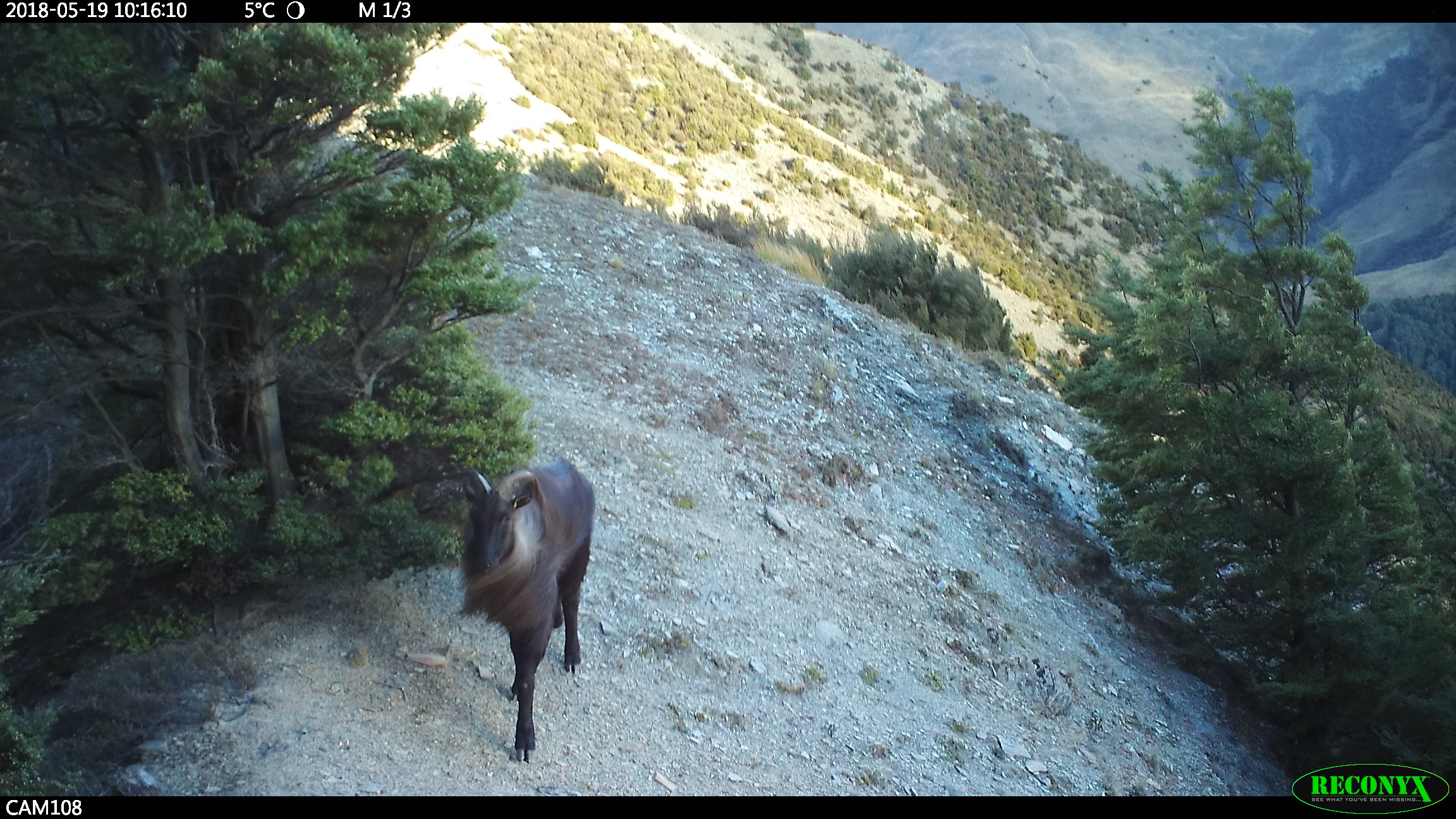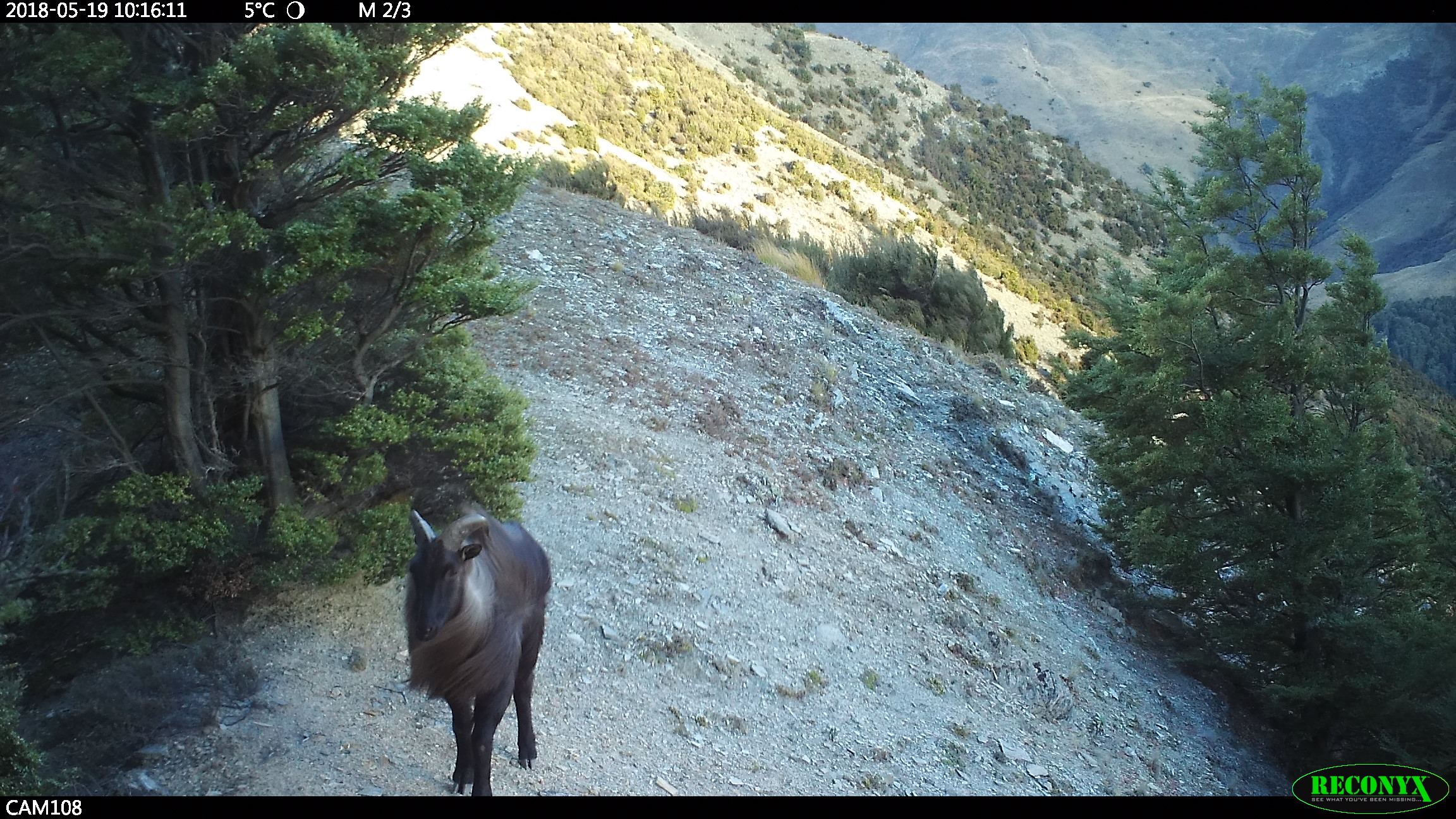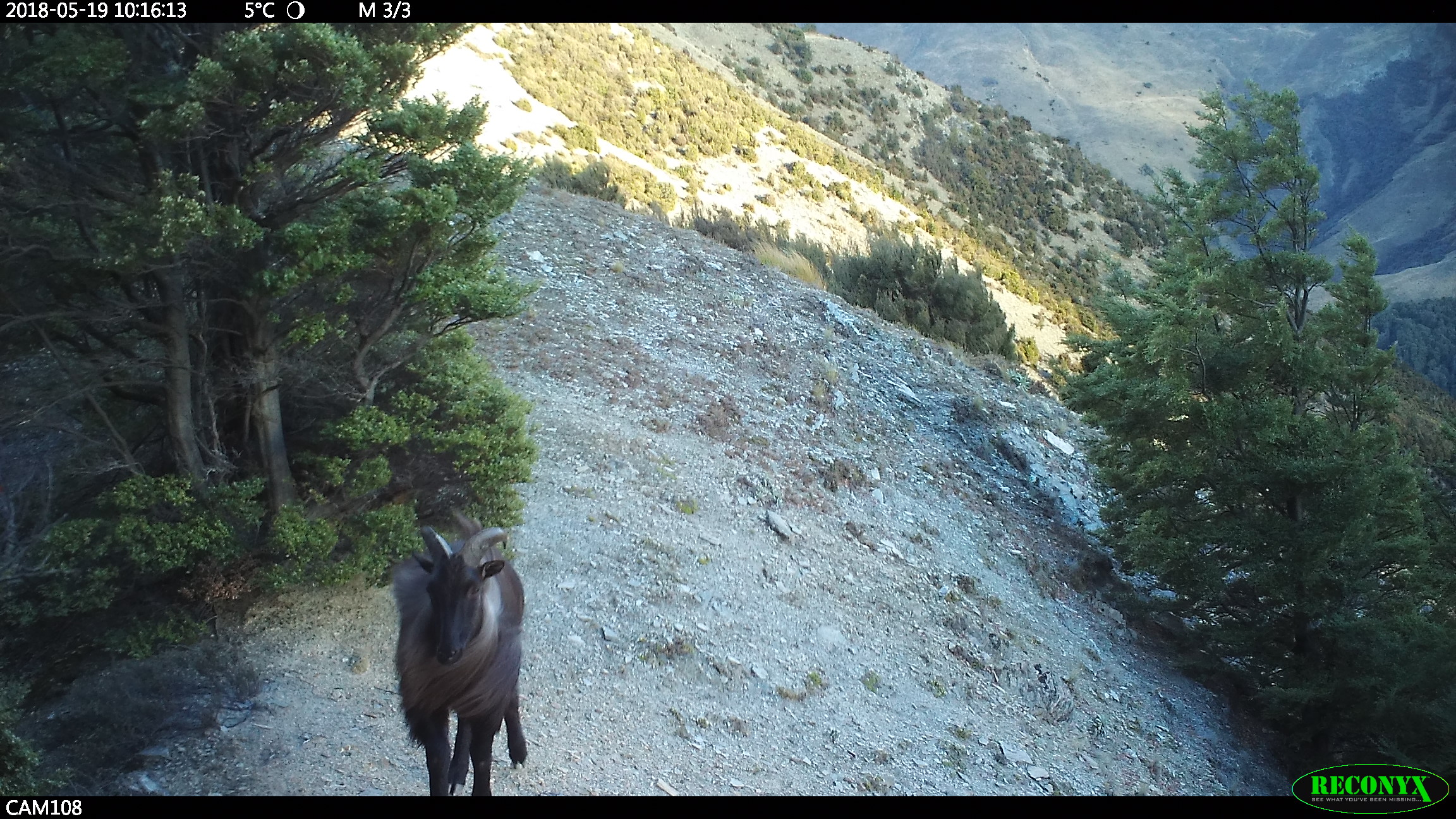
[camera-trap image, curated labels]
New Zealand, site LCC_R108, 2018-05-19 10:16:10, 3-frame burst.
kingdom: Animalia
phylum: Chordata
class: Mammalia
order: Artiodactyla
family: Bovidae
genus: Nilgiritragus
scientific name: Nilgiritragus hylocrius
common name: tahr